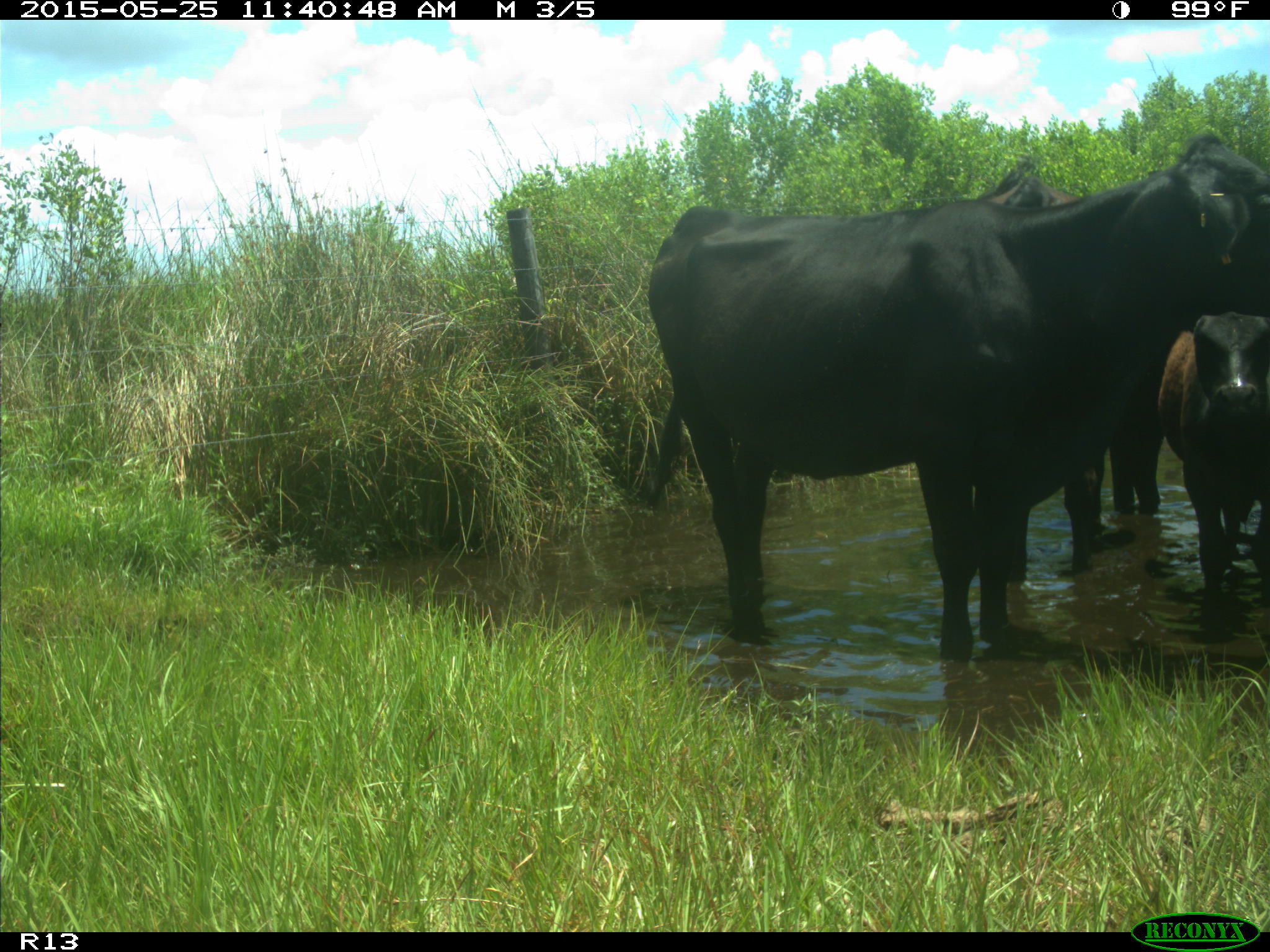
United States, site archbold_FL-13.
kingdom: Animalia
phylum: Chordata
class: Mammalia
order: Artiodactyla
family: Bovidae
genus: Bos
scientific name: Bos taurus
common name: domestic cow